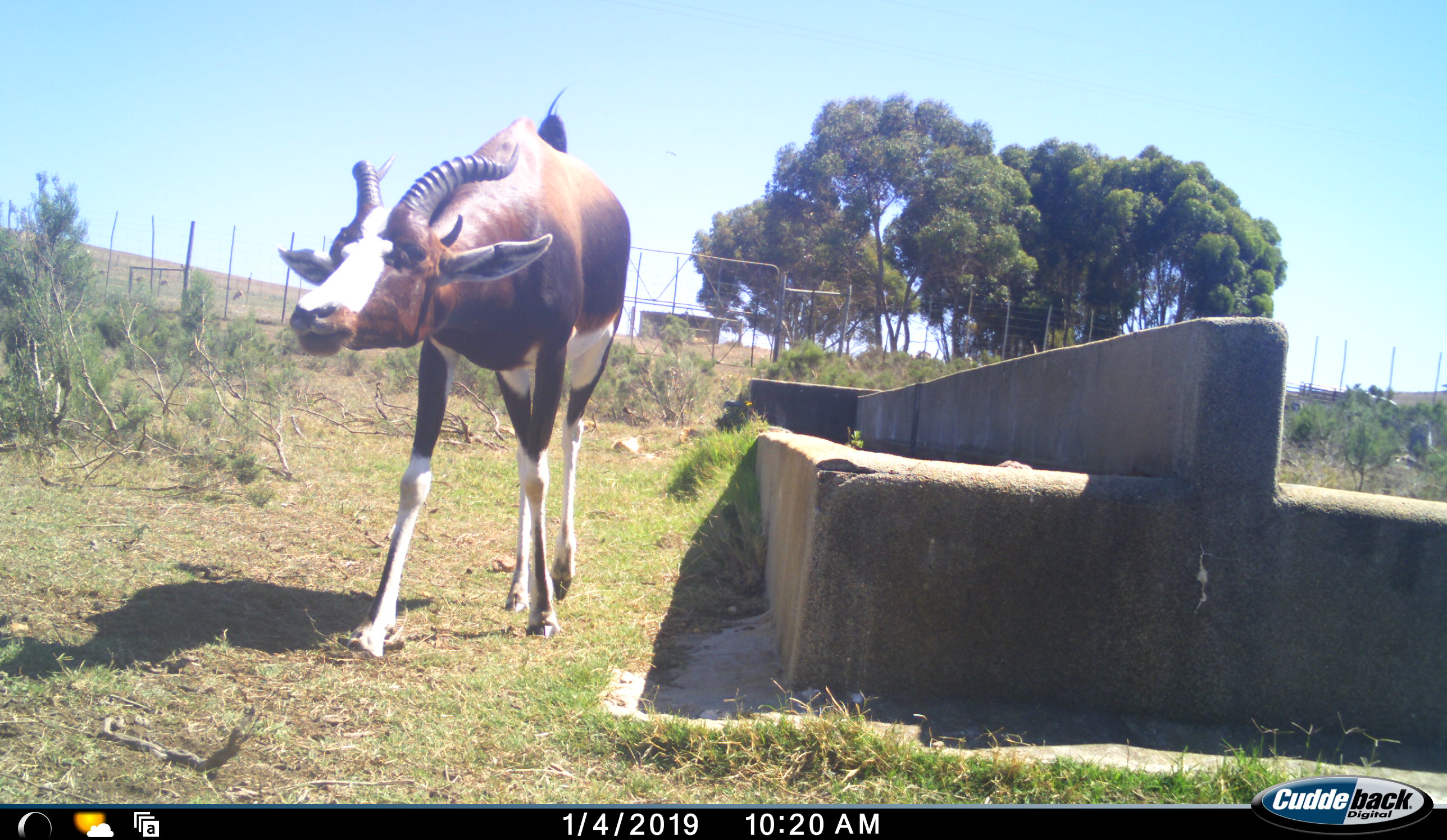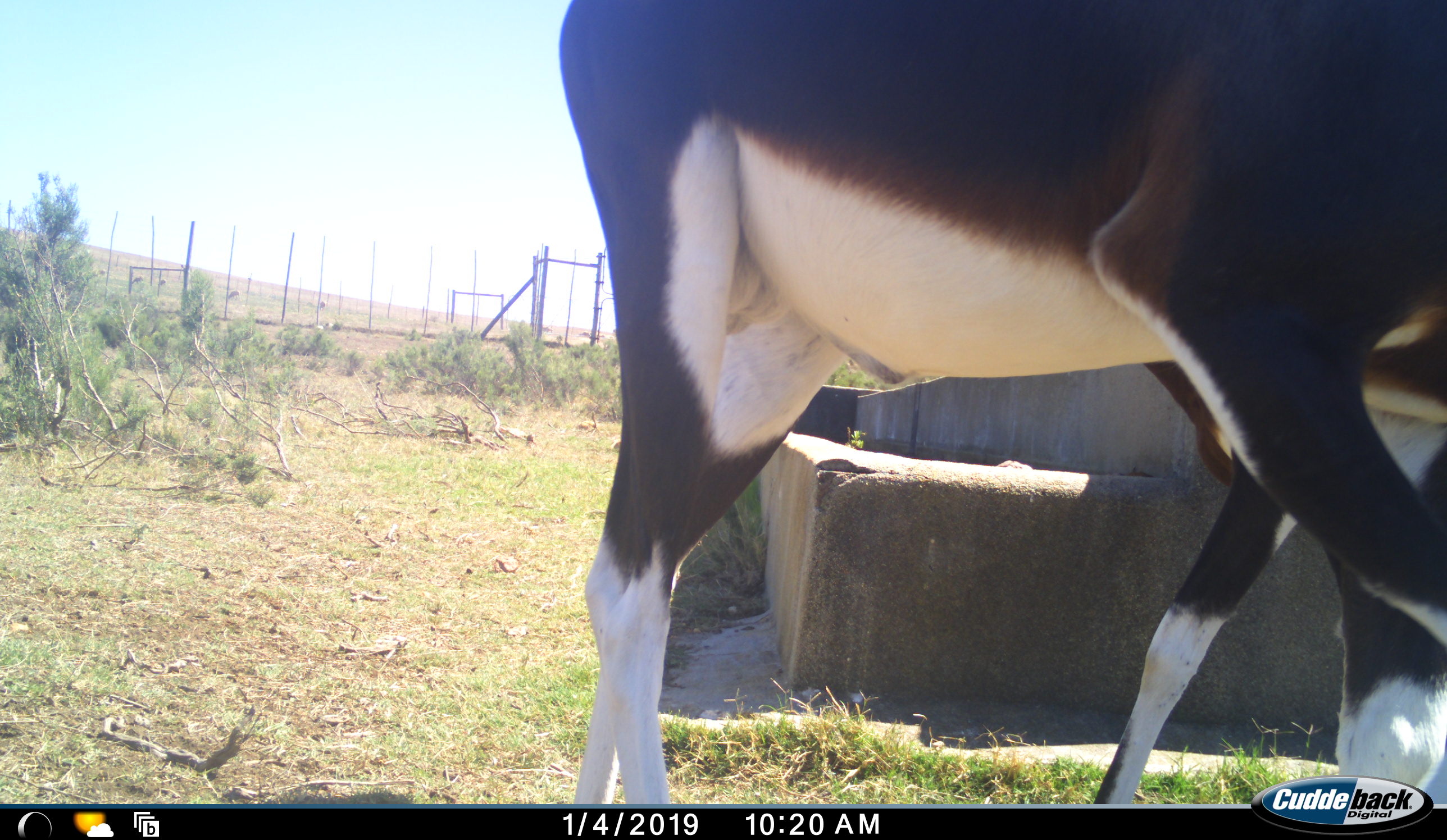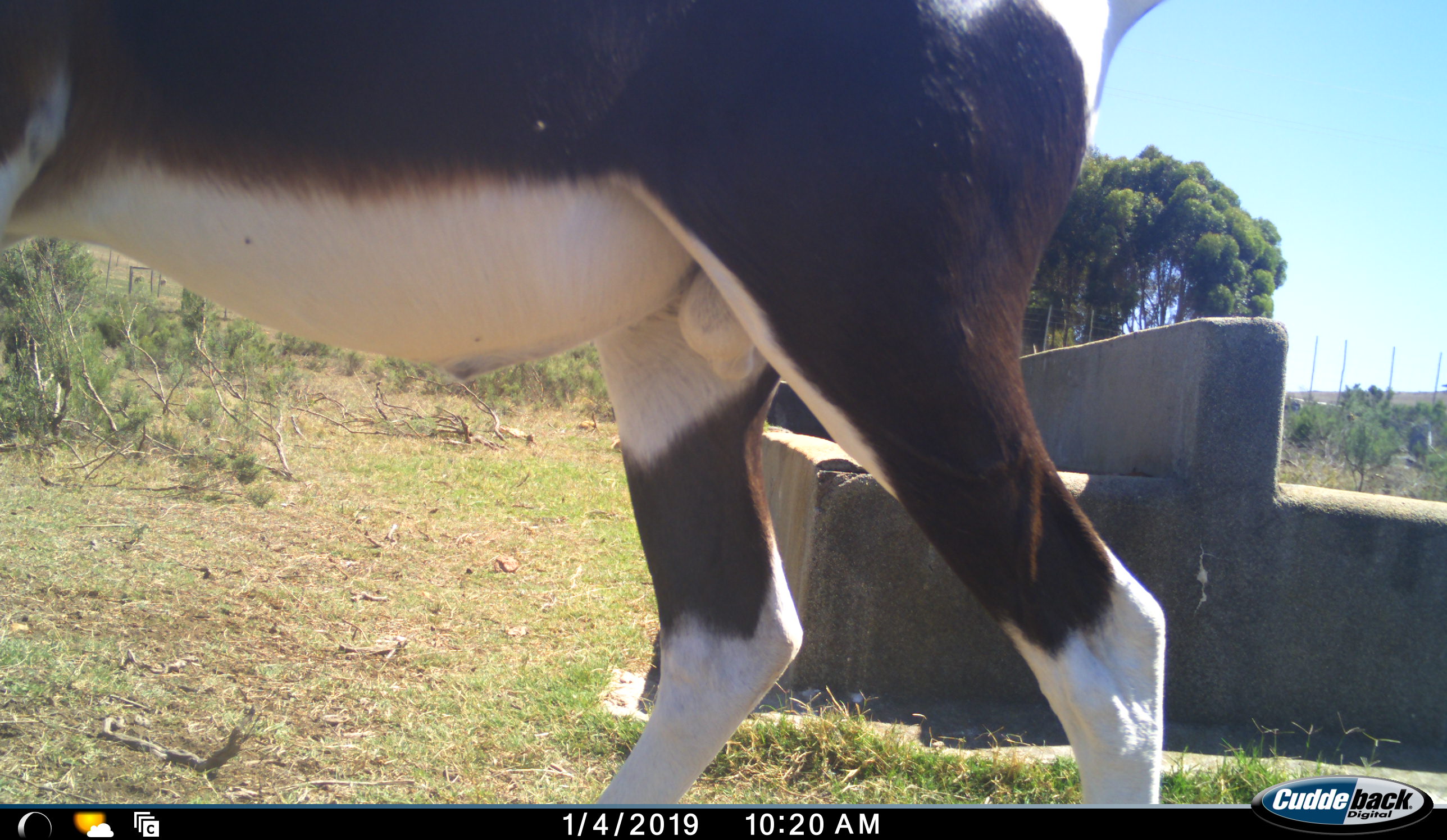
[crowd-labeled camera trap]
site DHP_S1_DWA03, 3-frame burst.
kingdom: Animalia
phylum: Chordata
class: Mammalia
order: Artiodactyla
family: Bovidae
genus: Damaliscus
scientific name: Damaliscus pygargus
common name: bontebok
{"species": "bontebok (Damaliscus pygargus)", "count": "1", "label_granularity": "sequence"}